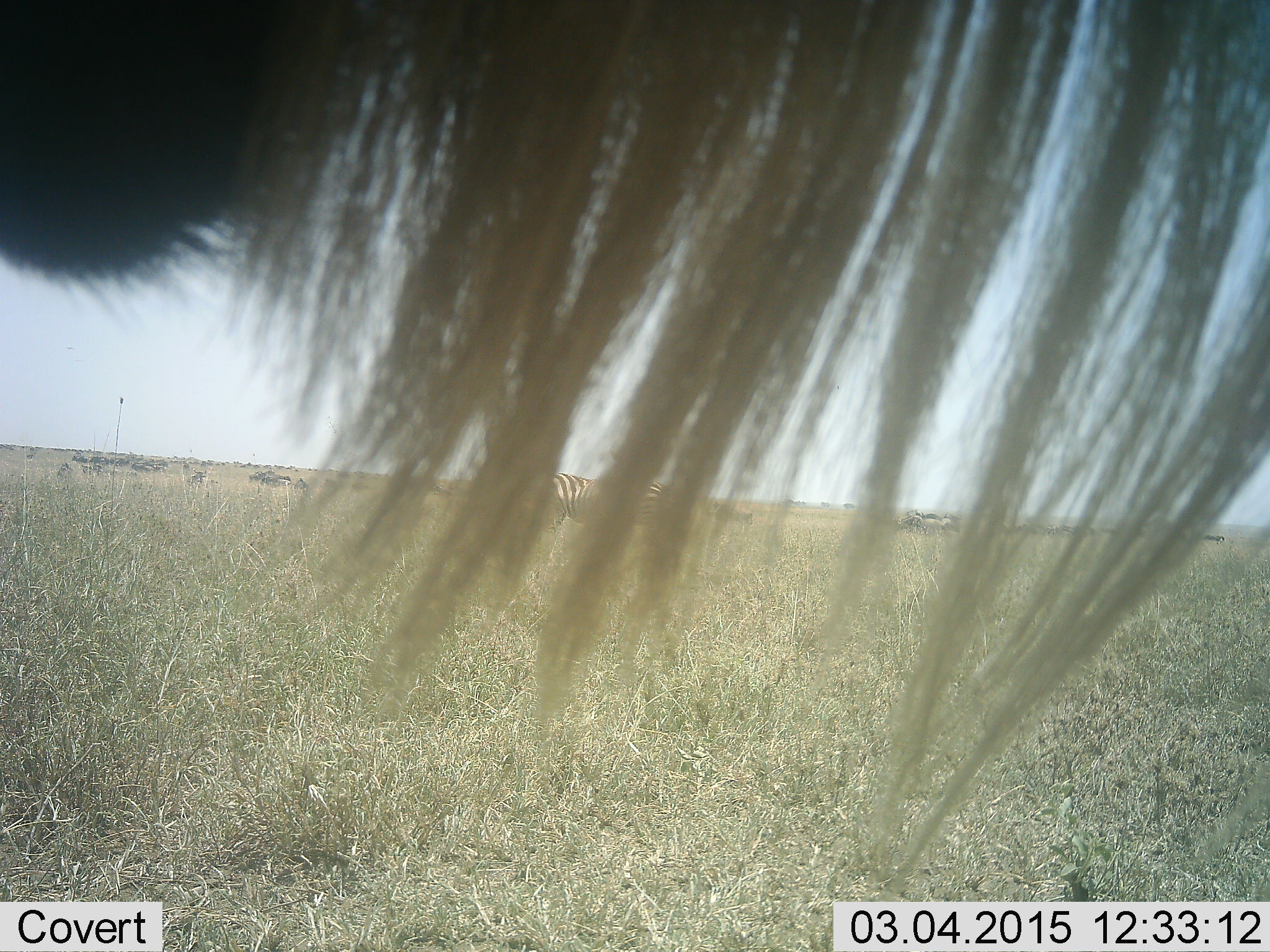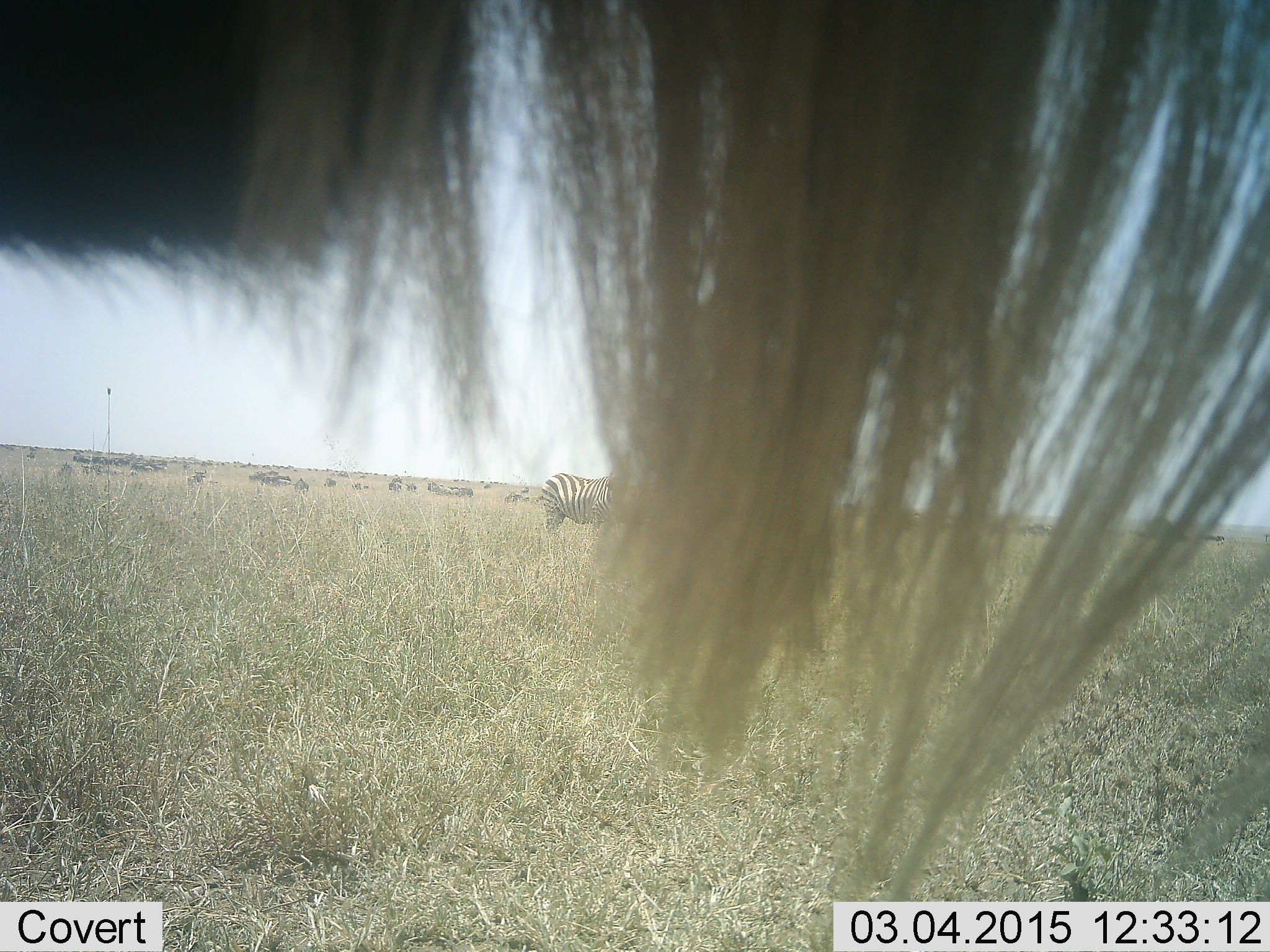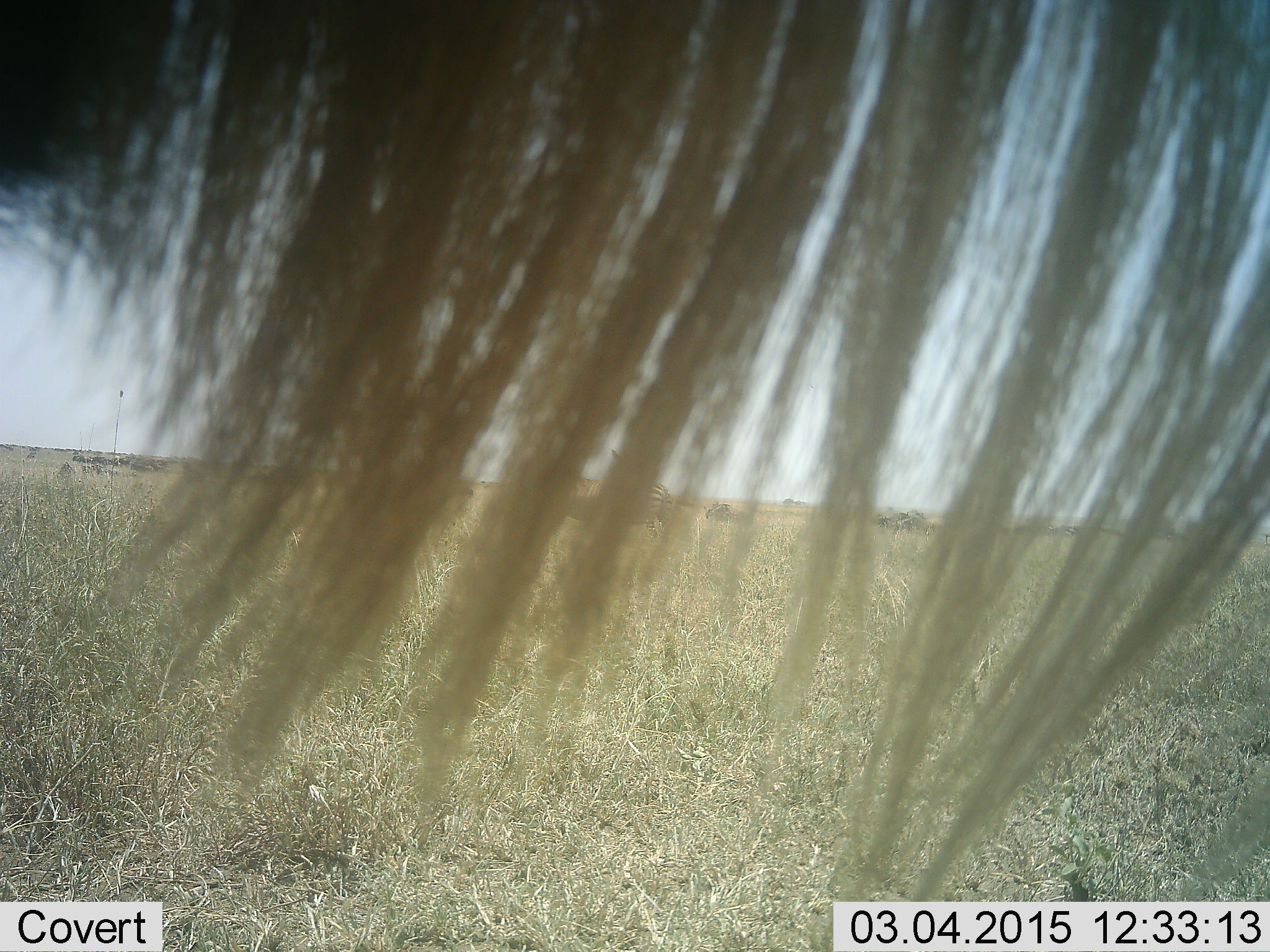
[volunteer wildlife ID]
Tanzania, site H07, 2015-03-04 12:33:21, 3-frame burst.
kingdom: Animalia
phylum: Chordata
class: Mammalia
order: Artiodactyla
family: Bovidae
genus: Connochaetes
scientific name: Connochaetes taurinus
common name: blue wildebeest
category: wildebeest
Wildebeest (blue wildebeest) (Connochaetes taurinus), count 11-50. Behavior (volunteer vote fractions): standing 100%, resting 0%, moving 0%, interacting 0%. Young present (vote fraction): 0%. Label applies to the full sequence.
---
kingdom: Animalia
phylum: Chordata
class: Mammalia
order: Perissodactyla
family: Equidae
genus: Equus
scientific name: Equus quagga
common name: plains zebra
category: zebra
Zebra (plains zebra) (Equus quagga), count 2. Behavior (volunteer vote fractions): standing 92%, resting 0%, moving 0%, interacting 0%. Young present (vote fraction): 0%. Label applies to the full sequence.